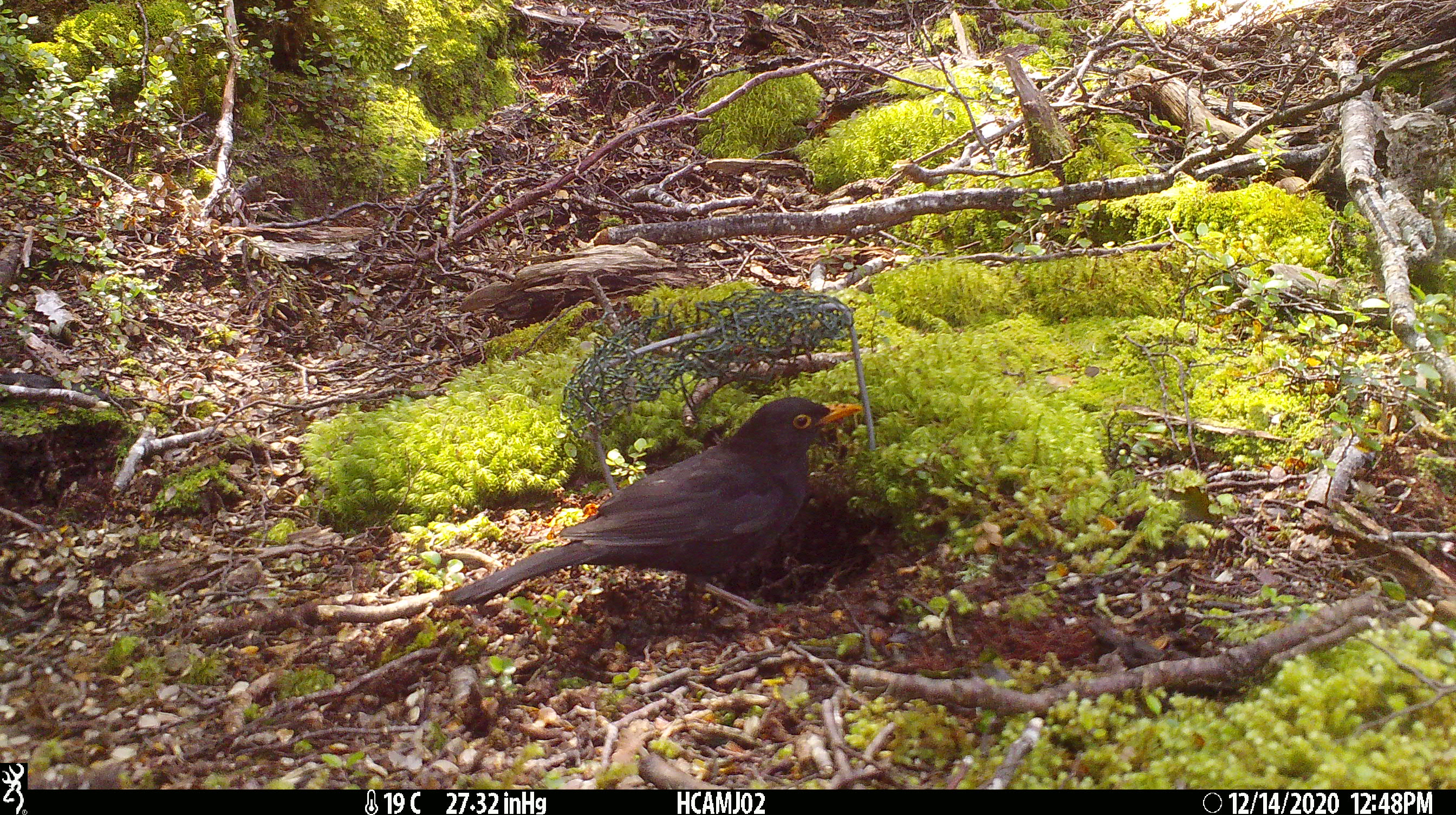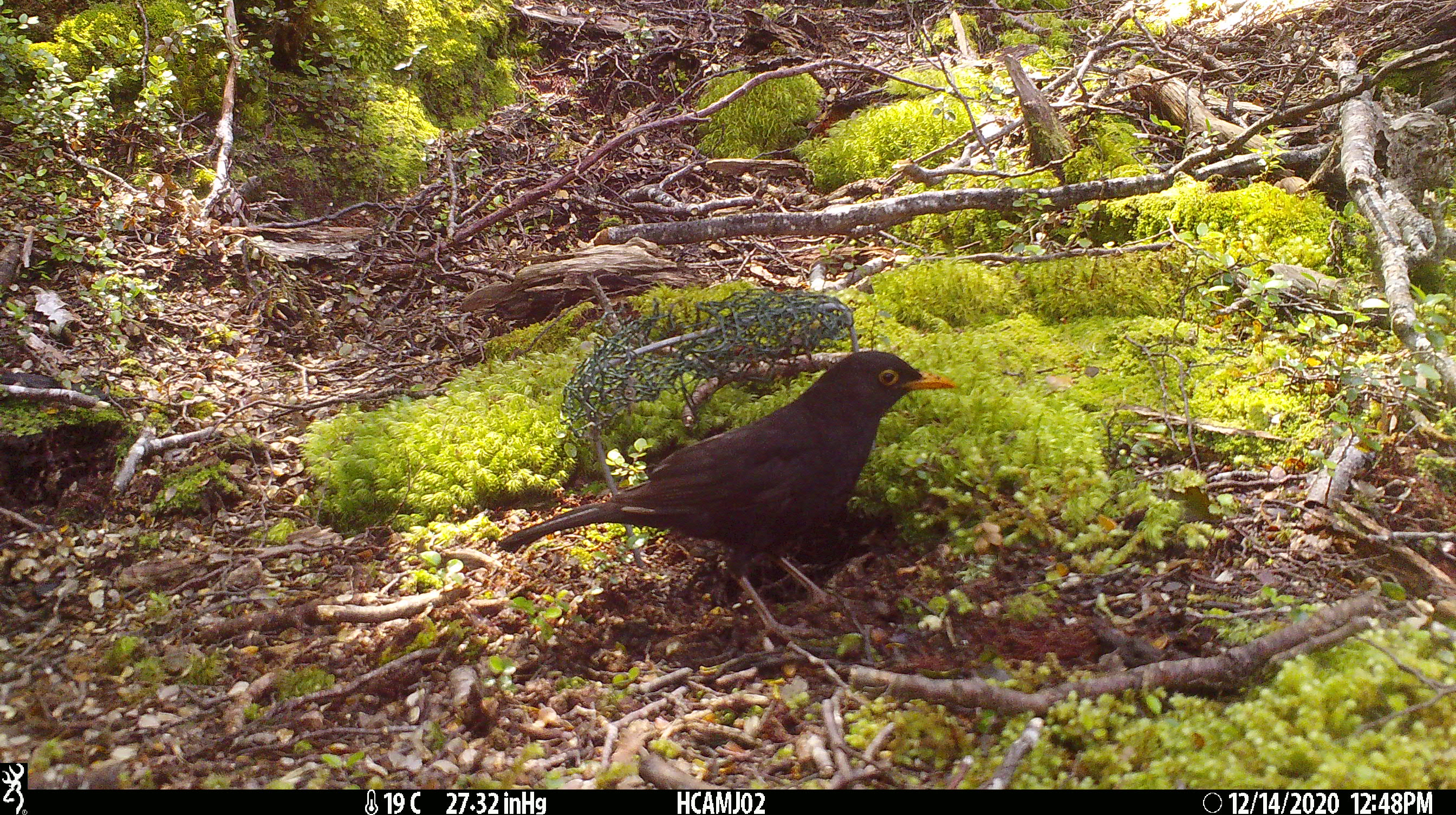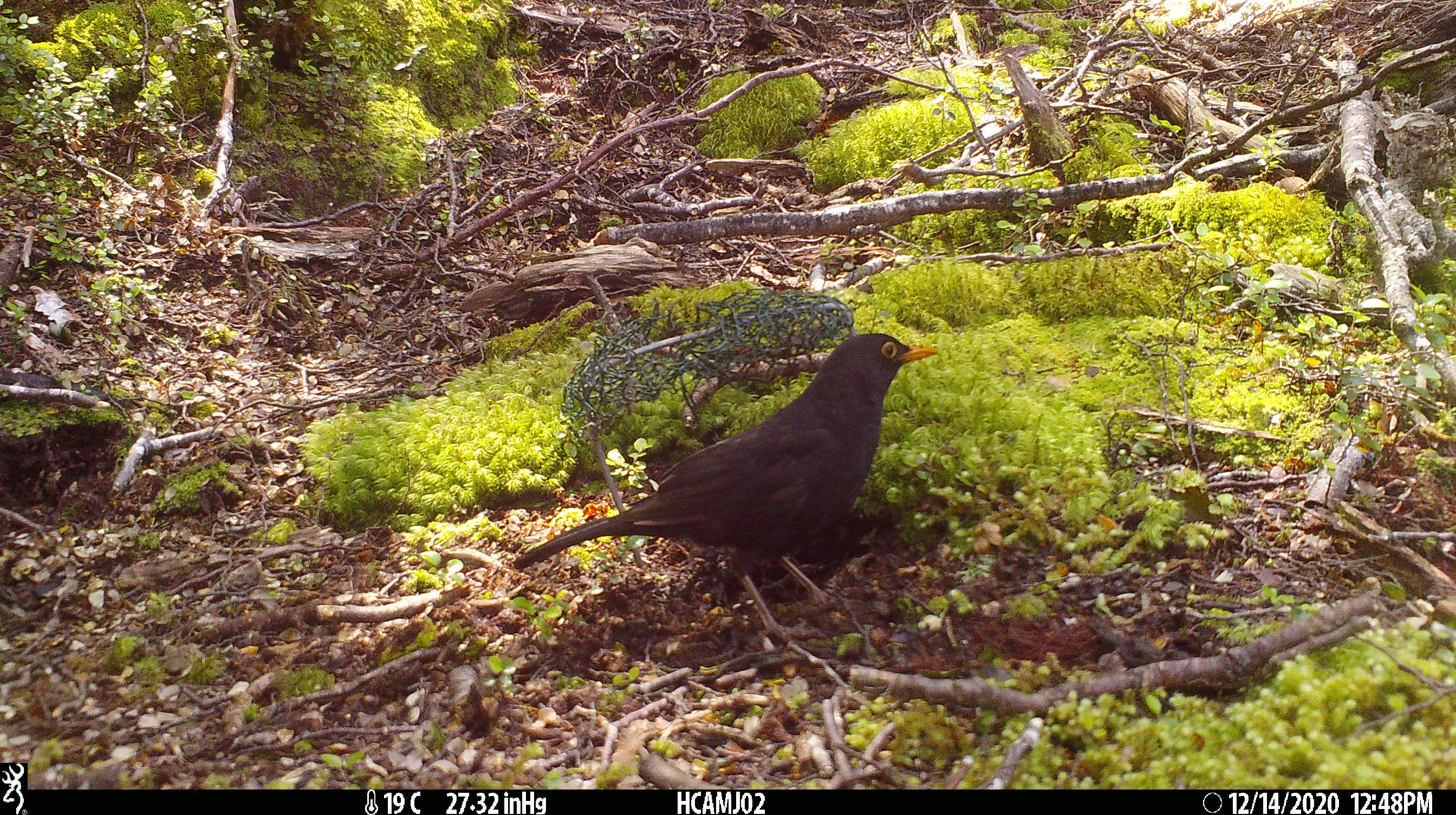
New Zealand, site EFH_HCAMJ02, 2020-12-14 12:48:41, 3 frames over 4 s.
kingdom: Animalia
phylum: Chordata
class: Aves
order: Passeriformes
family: Turdidae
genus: Turdus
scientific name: Turdus merula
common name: eurasian blackbird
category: blackbird